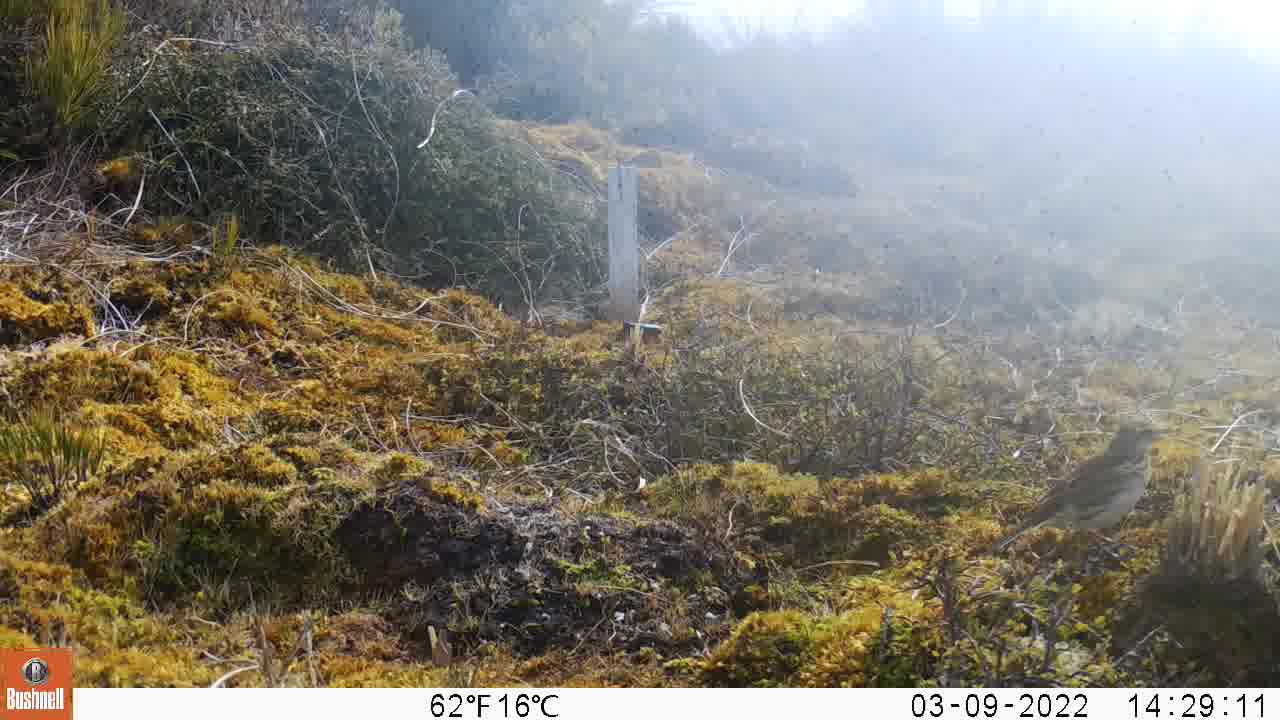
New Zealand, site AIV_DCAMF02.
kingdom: Animalia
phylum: Chordata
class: Aves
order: Passeriformes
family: Motacillidae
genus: Anthus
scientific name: Anthus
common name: pipit